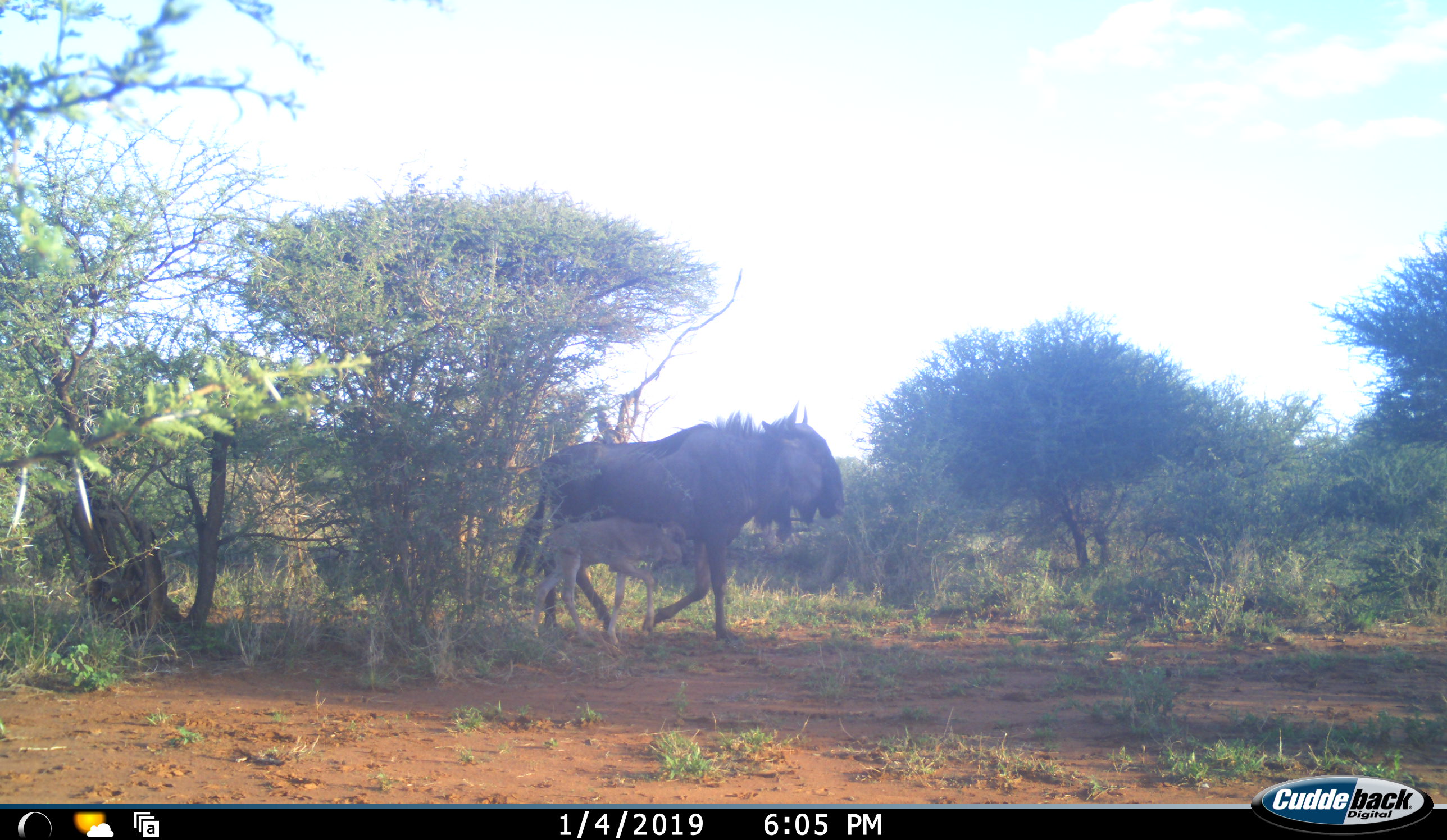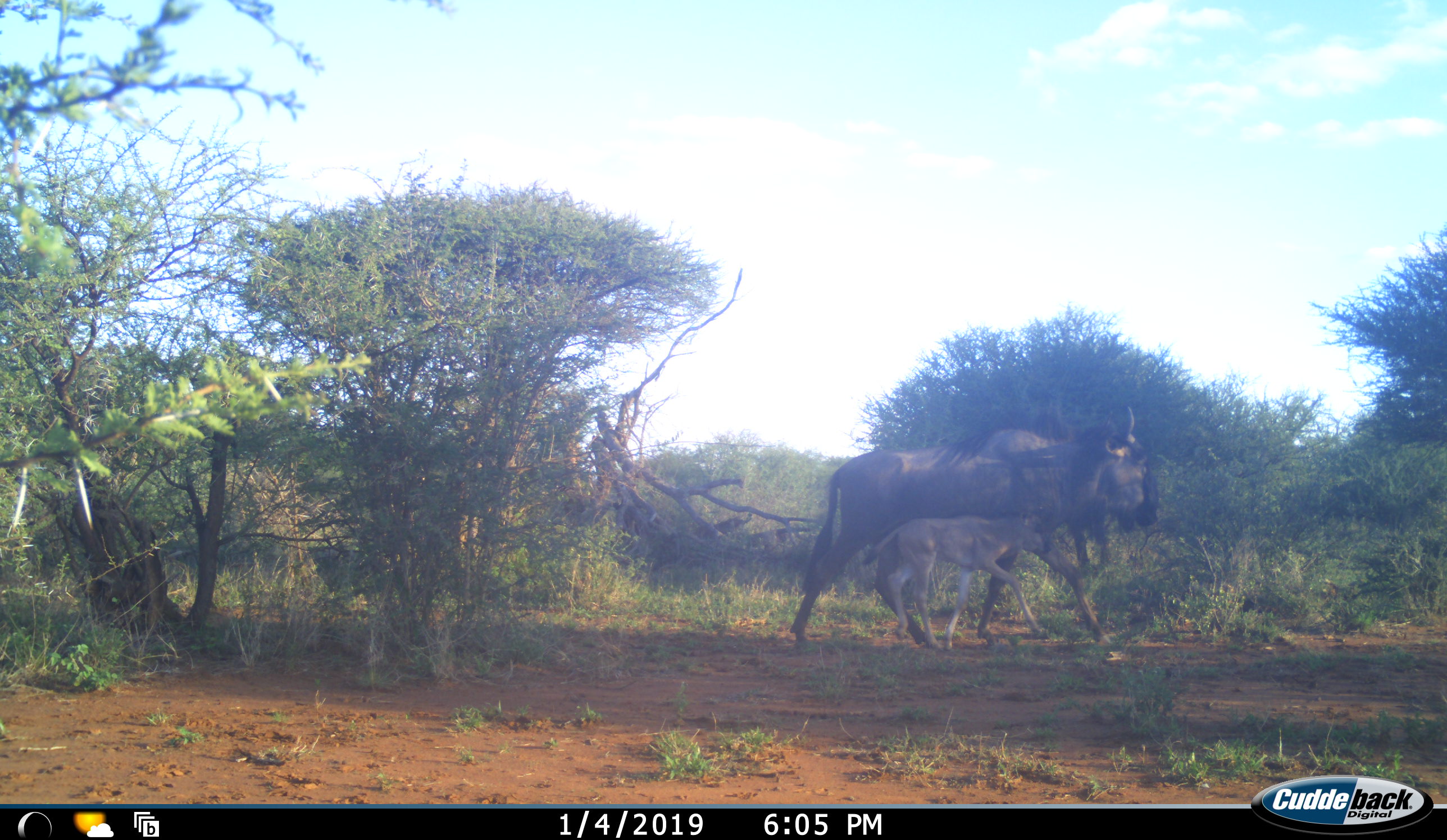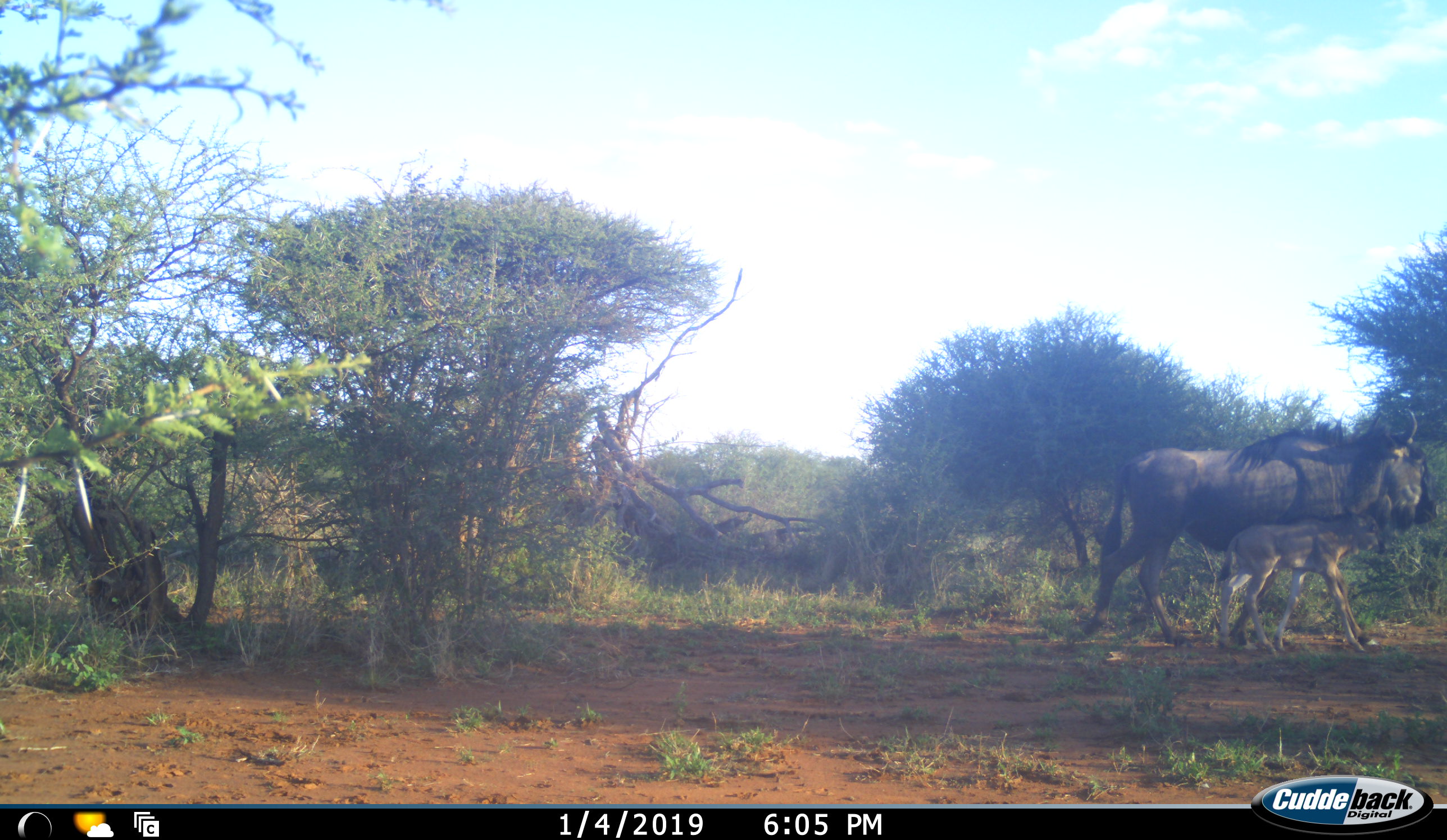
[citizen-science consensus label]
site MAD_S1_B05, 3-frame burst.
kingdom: Animalia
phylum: Chordata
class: Mammalia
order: Artiodactyla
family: Bovidae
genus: Connochaetes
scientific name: Connochaetes taurinus taurinus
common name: blue wildebeest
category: wildebeestblue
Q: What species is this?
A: Wildebeestblue (blue wildebeest) (Connochaetes taurinus taurinus).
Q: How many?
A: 2.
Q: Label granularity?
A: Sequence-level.